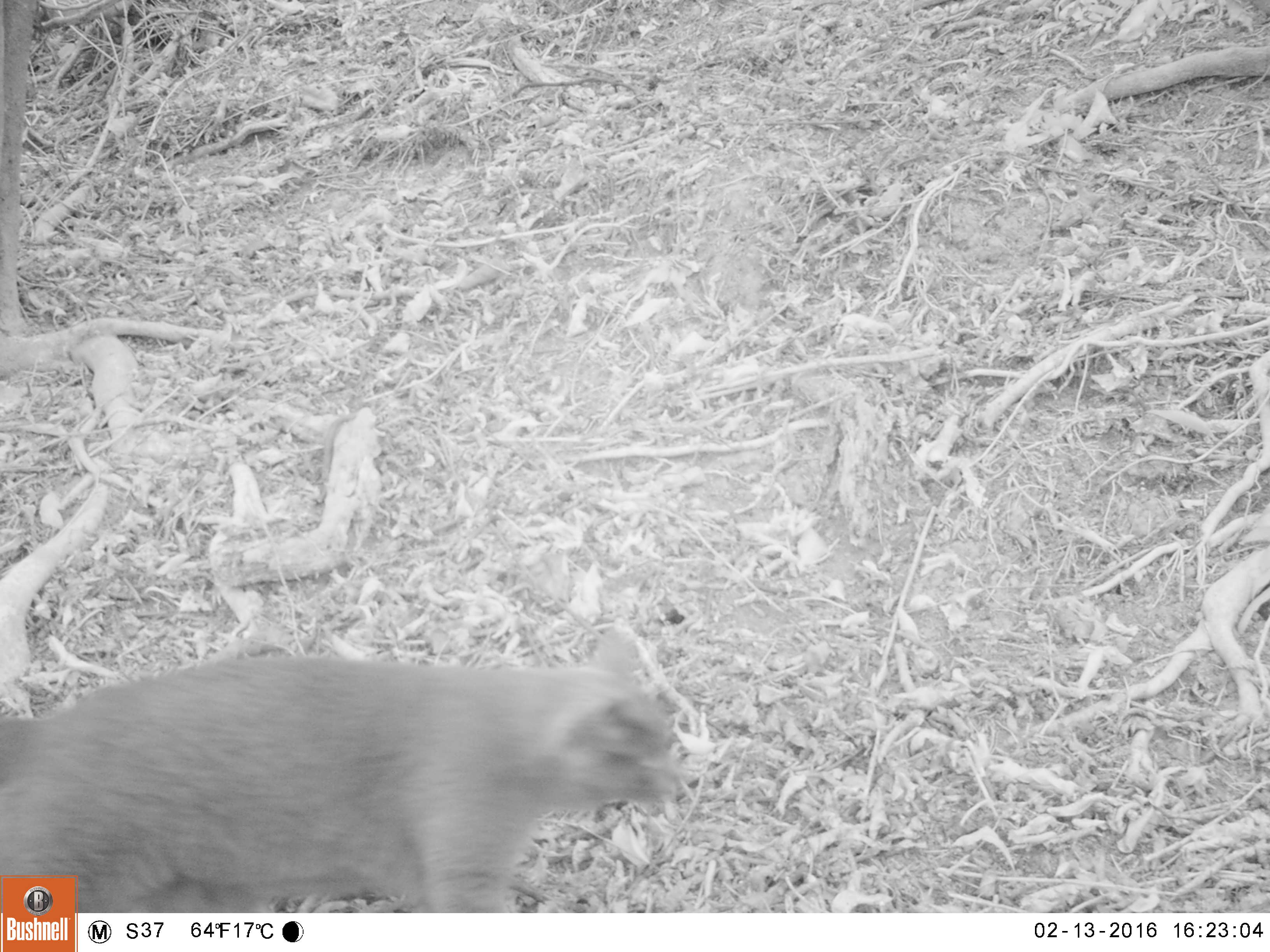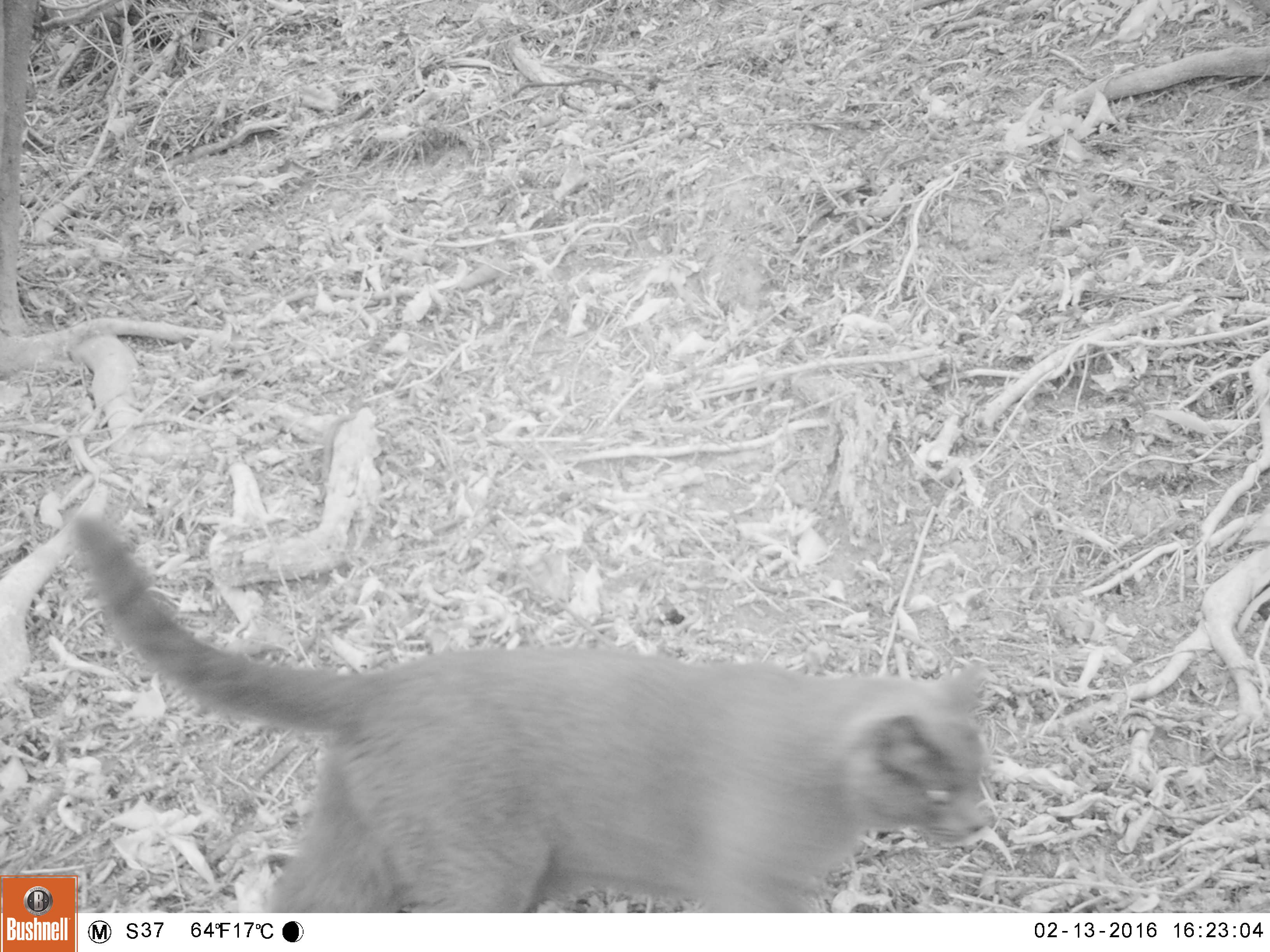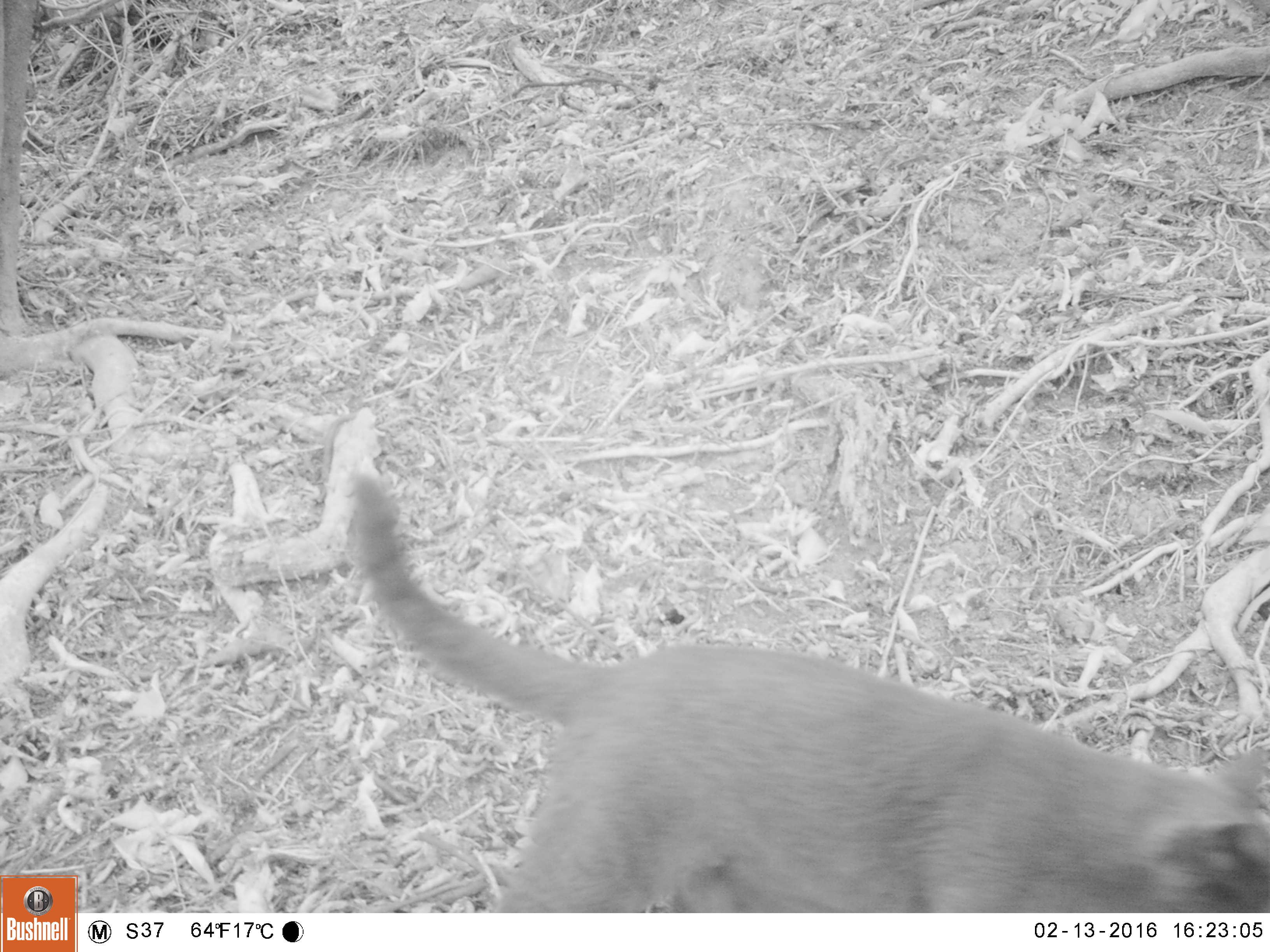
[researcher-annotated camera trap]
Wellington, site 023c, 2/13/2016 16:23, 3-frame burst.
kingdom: Animalia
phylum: Chordata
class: Mammalia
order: Carnivora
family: Felidae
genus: Felis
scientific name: Felis catus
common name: cat